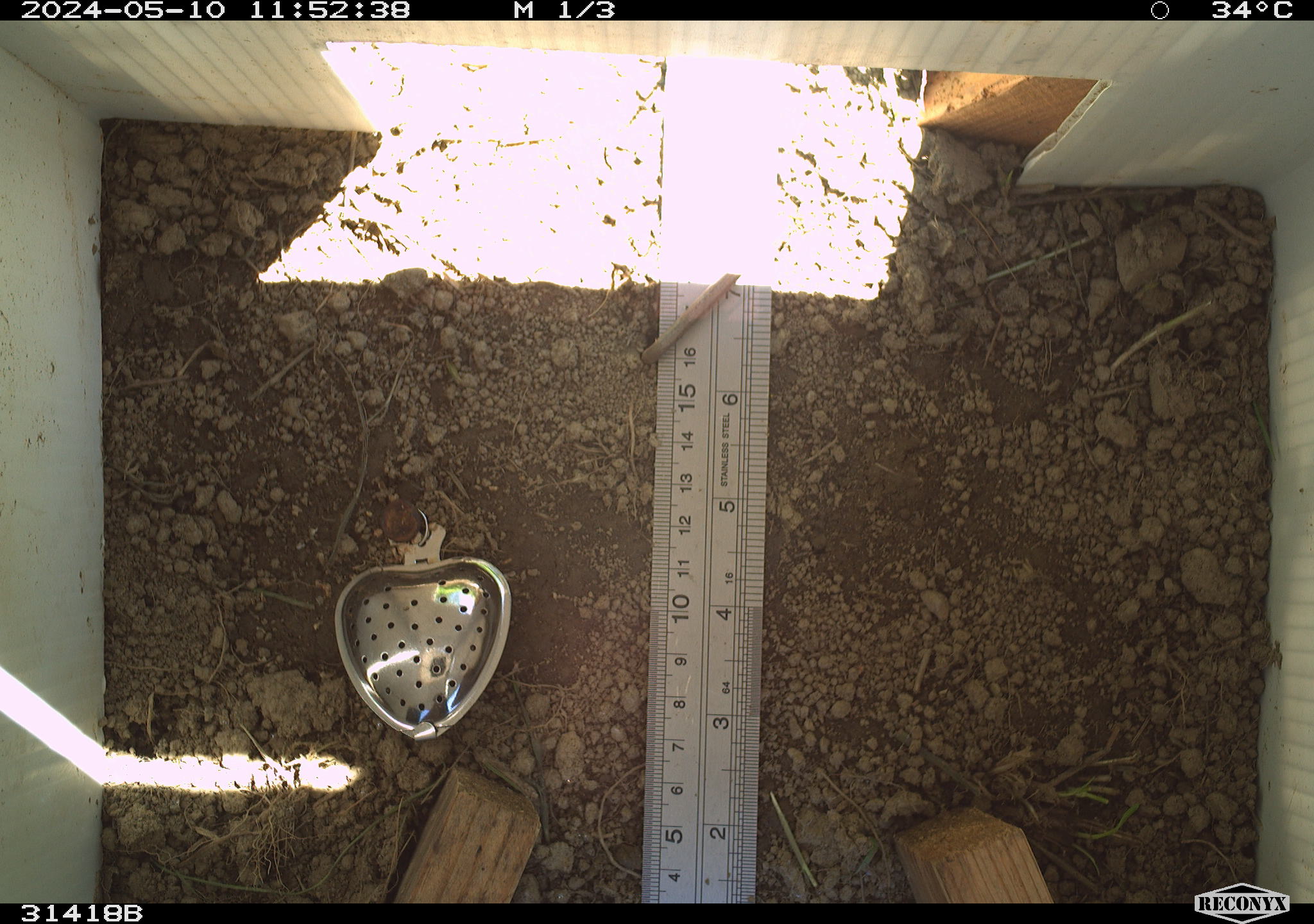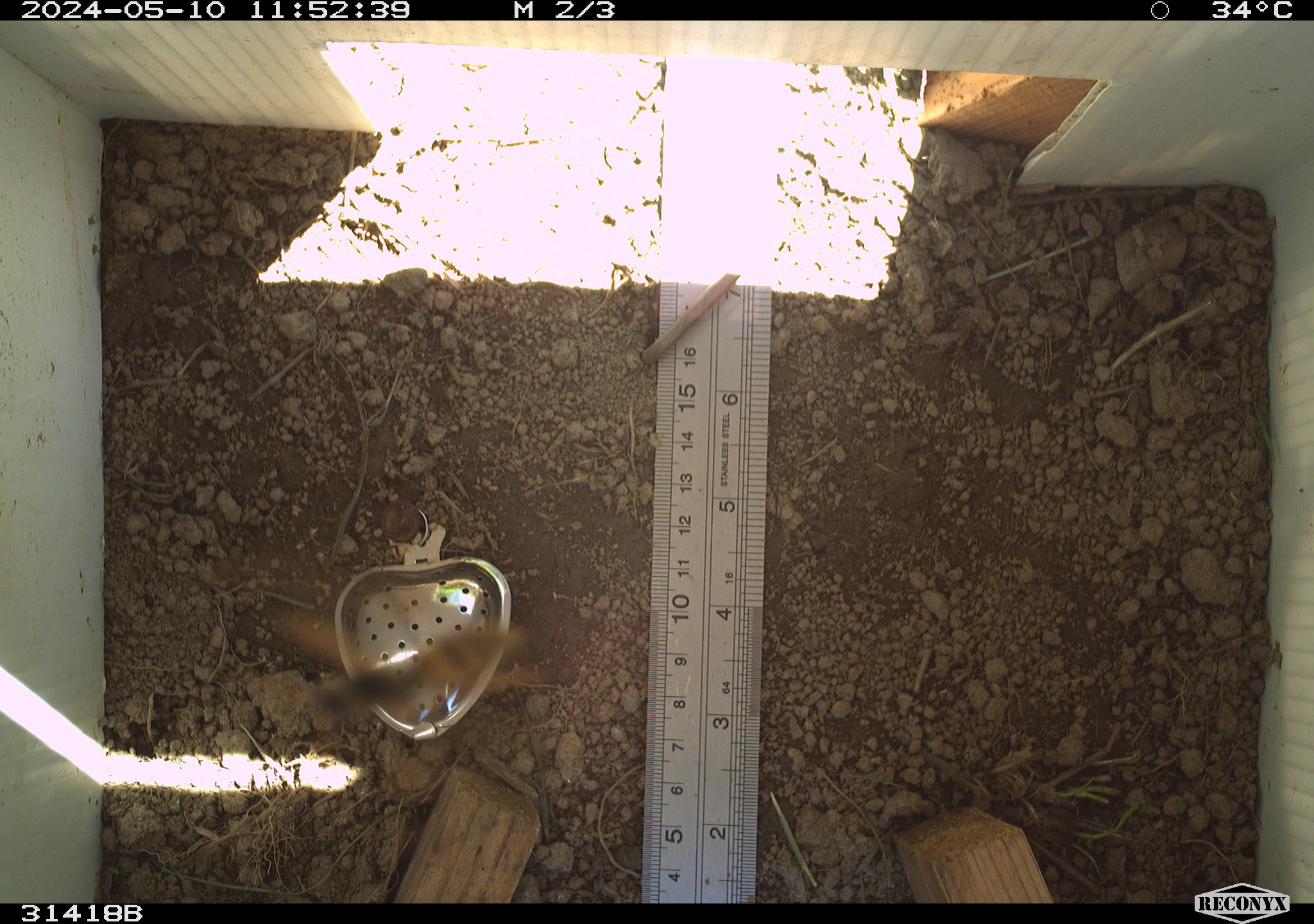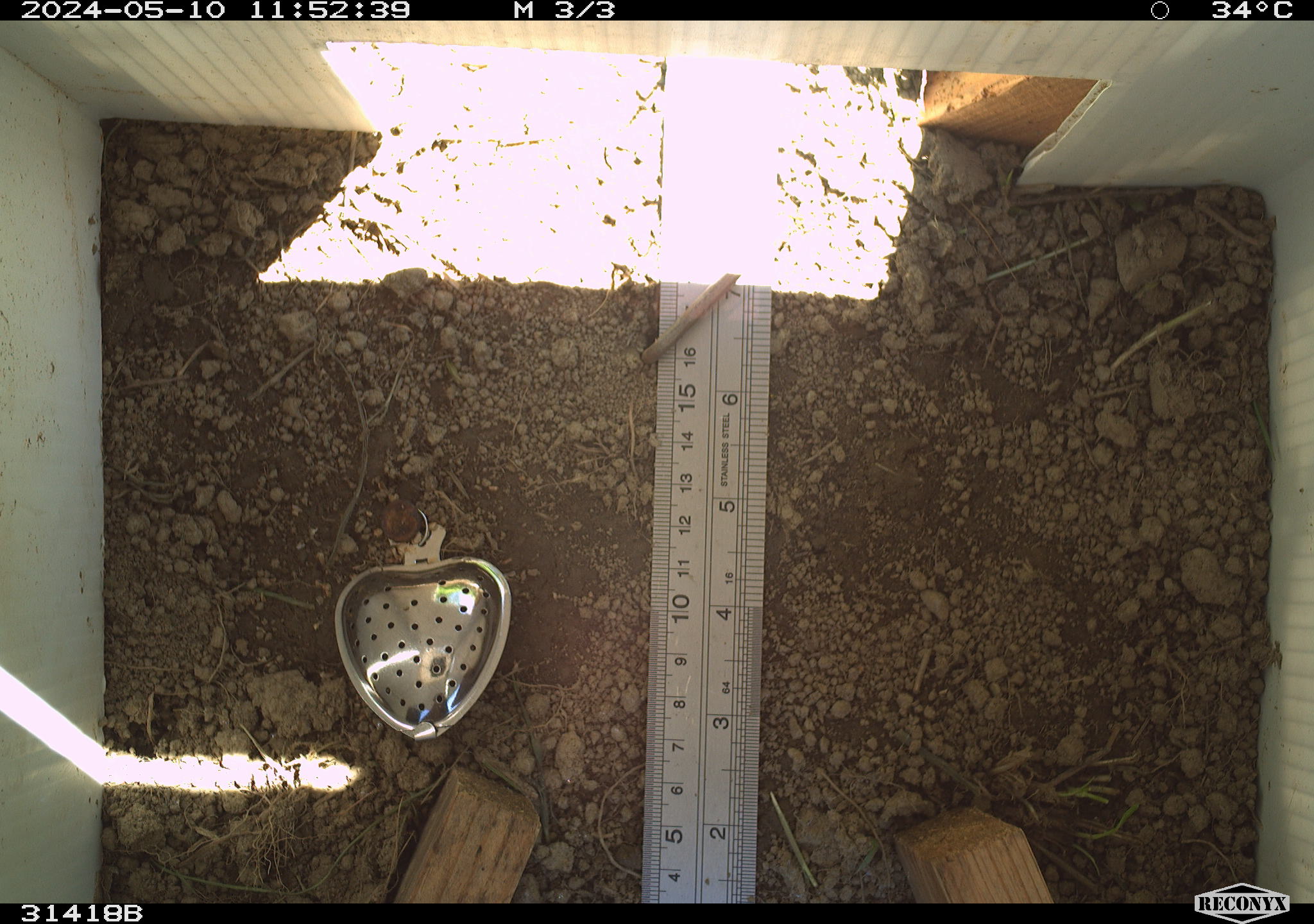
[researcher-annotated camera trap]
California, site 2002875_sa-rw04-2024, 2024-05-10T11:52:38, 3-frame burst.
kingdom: Animalia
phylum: Arthropoda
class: Insecta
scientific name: Insecta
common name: insect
Insect (Insecta).